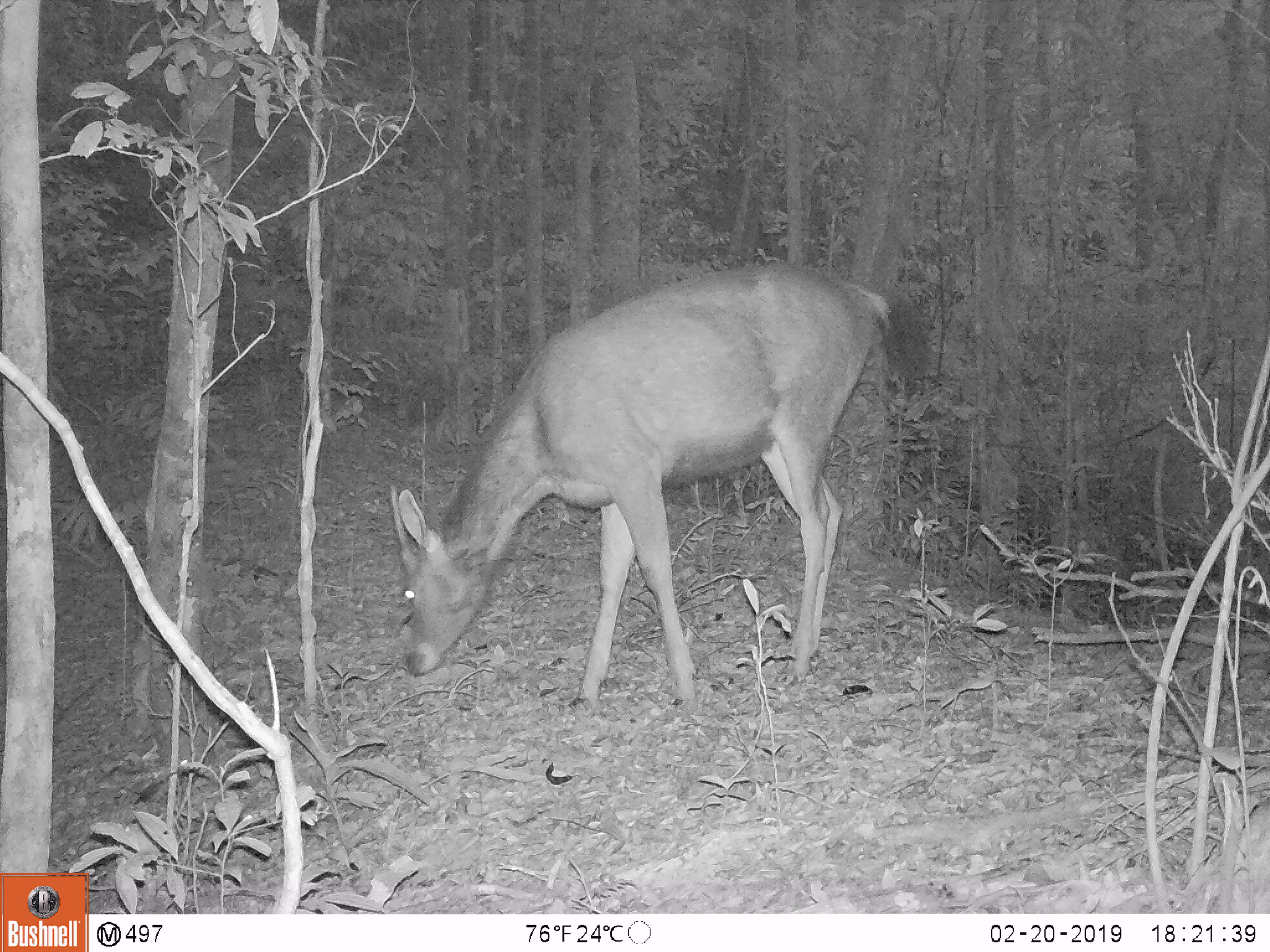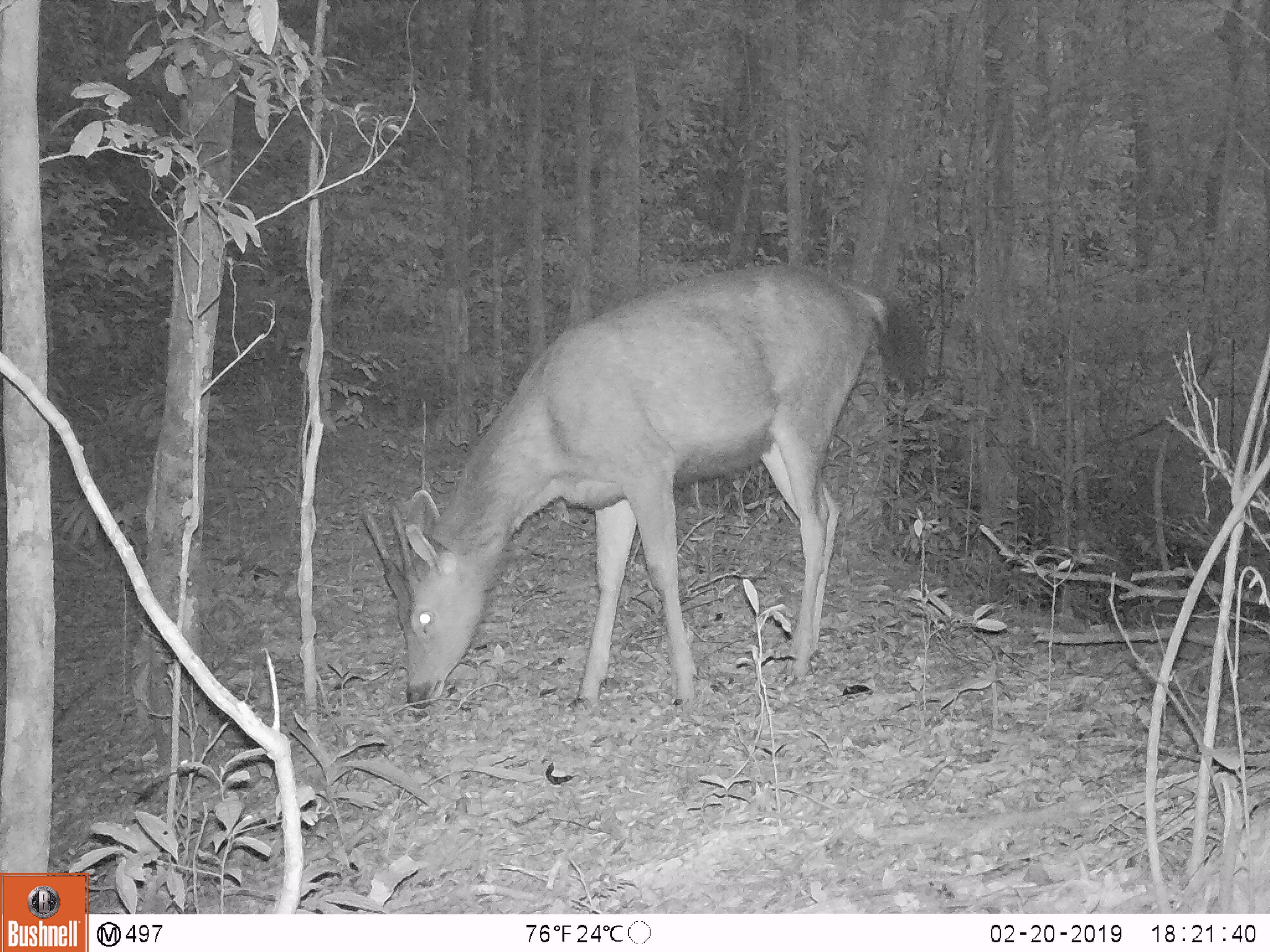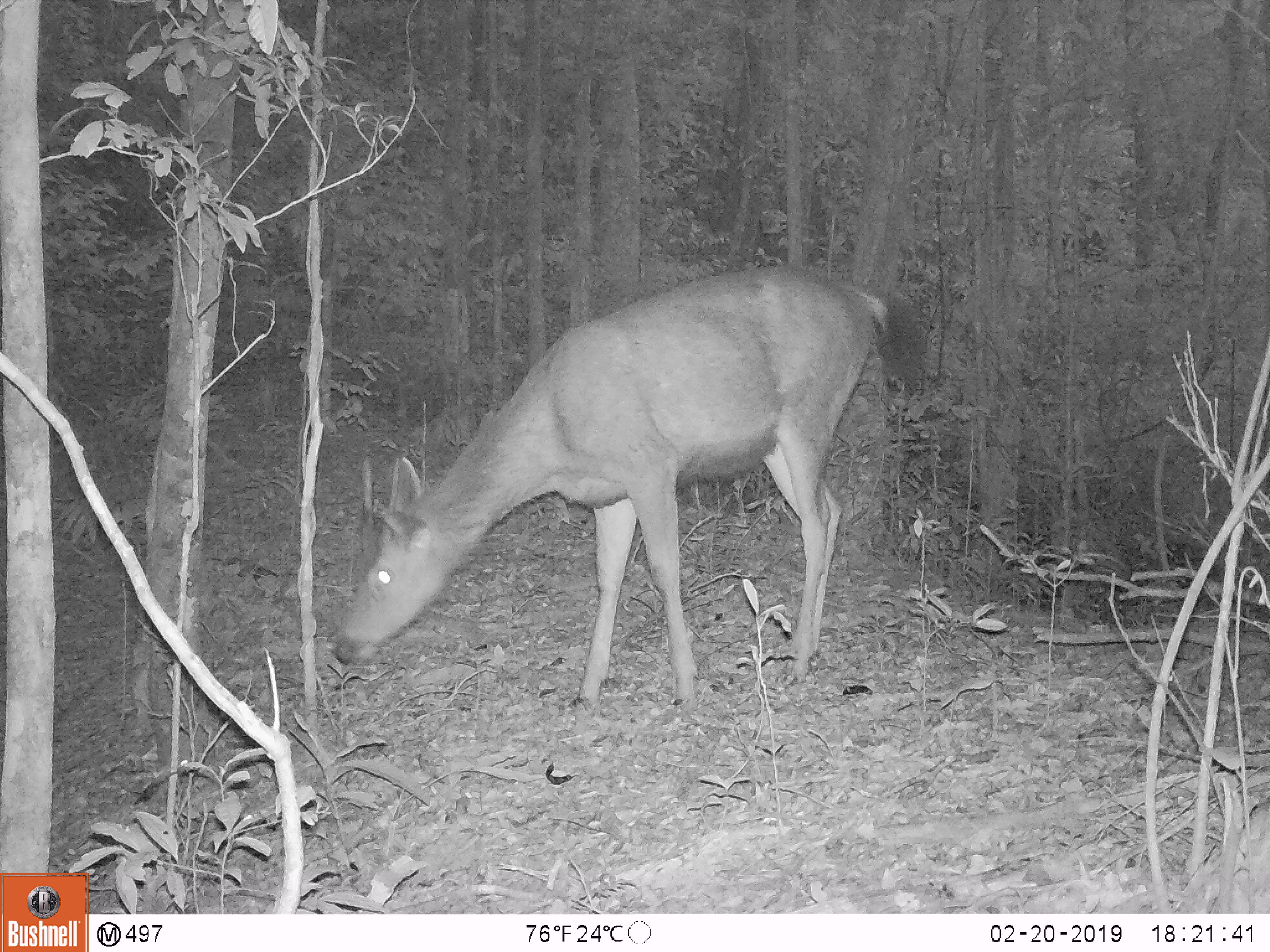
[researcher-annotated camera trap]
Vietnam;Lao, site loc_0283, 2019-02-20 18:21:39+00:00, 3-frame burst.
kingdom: Animalia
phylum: Chordata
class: Mammalia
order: Artiodactyla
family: Cervidae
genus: Rusa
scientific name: Rusa unicolor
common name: sambar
Sambar (Rusa unicolor). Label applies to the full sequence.